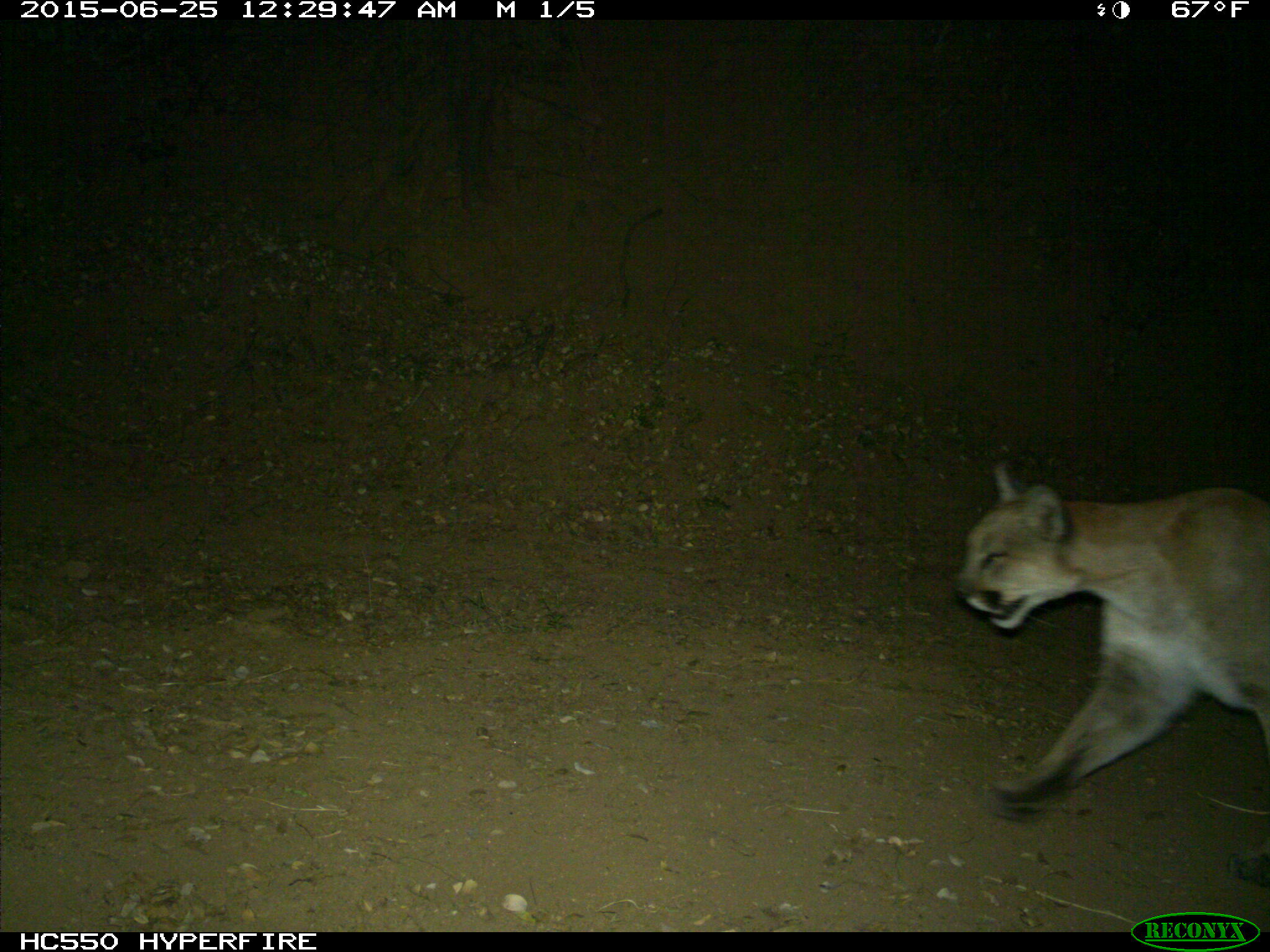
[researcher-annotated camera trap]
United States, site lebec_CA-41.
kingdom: Animalia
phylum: Chordata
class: Mammalia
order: Carnivora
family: Felidae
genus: Puma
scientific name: Puma concolor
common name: mountain lion